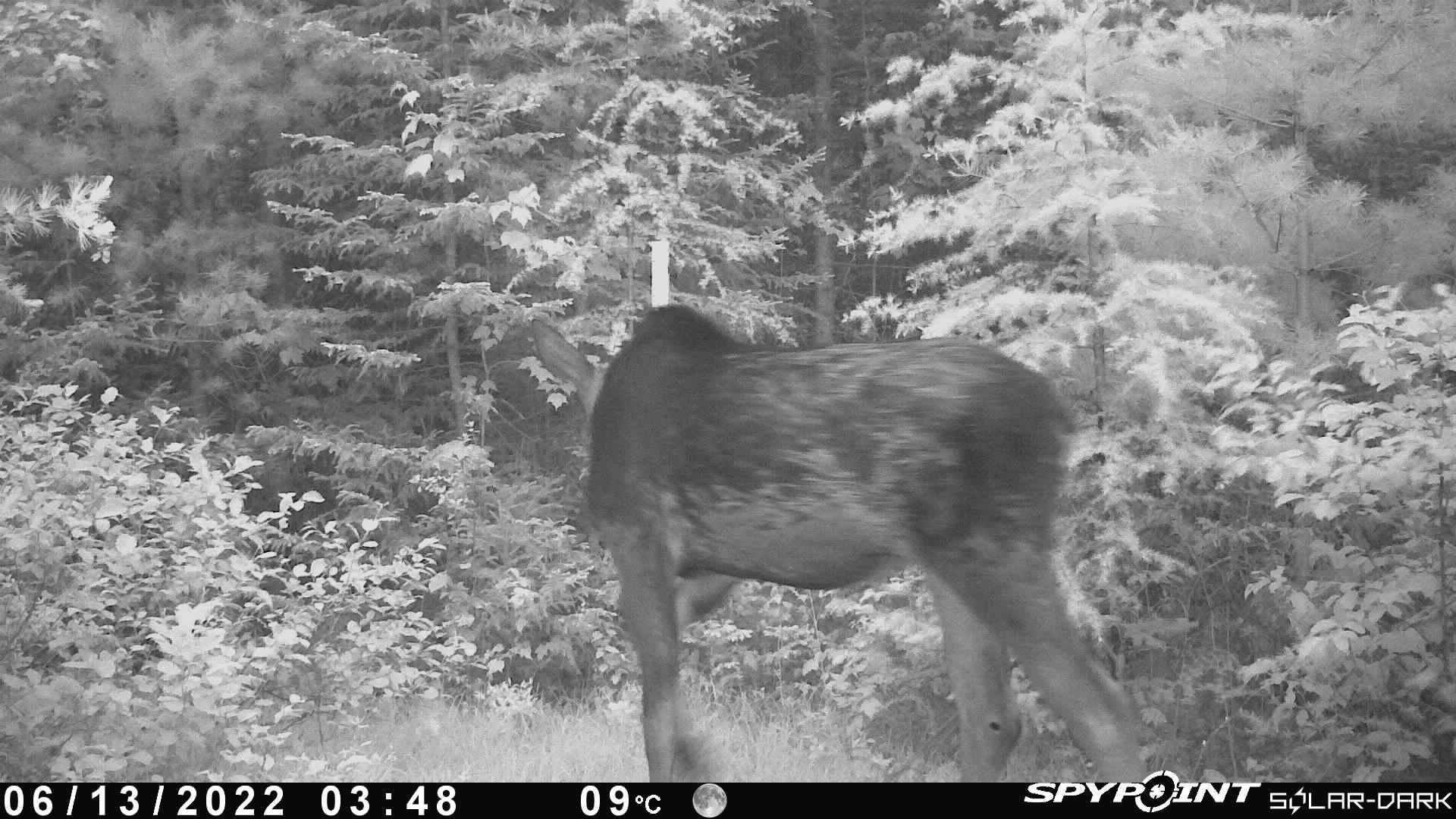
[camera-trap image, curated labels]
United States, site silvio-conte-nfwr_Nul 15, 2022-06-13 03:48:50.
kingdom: Animalia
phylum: Chordata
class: Mammalia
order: Artiodactyla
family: Cervidae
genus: Alces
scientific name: Alces alces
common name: moose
Moose (Alces alces).